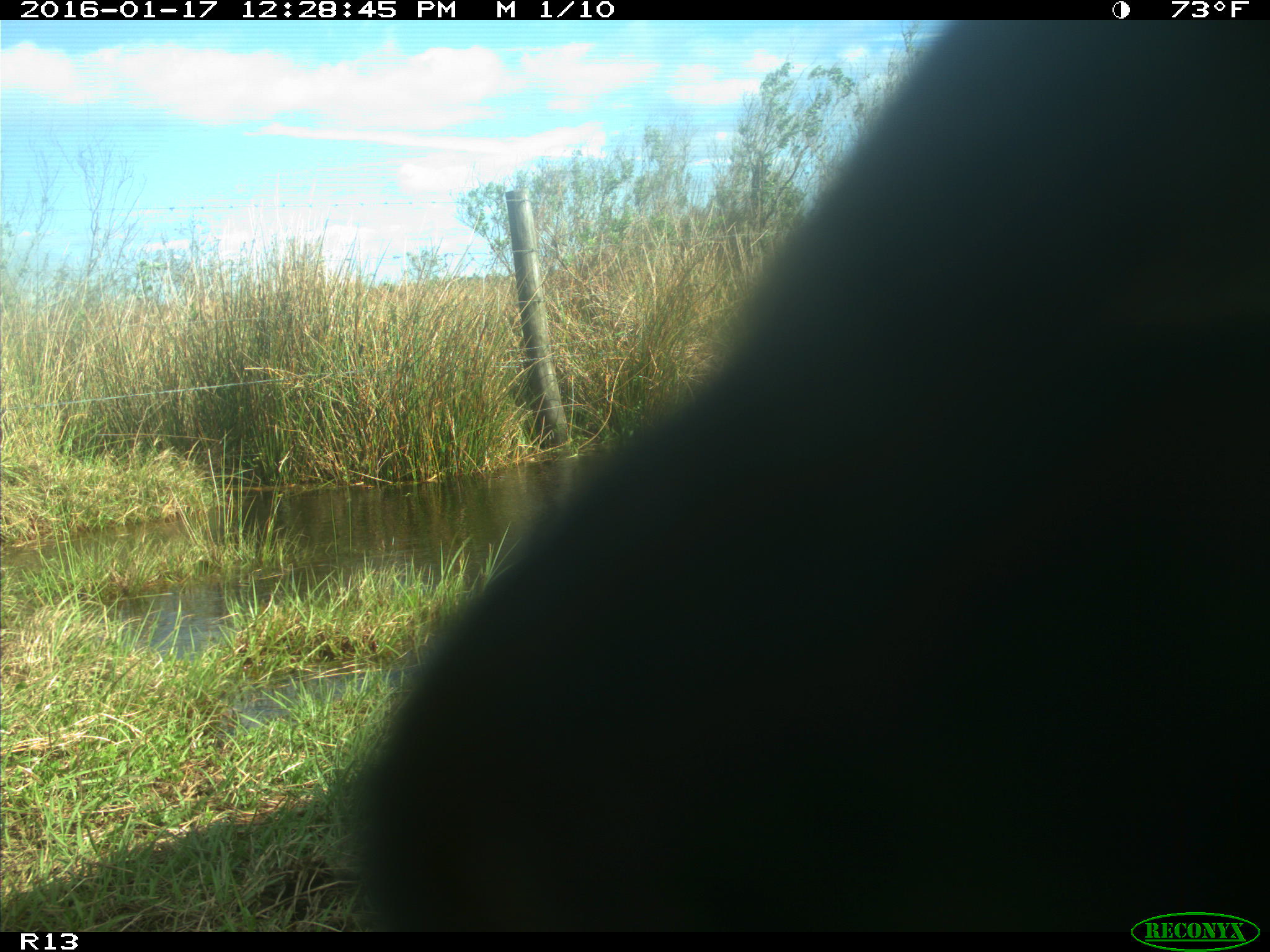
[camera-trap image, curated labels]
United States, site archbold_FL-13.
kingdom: Animalia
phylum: Chordata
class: Mammalia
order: Artiodactyla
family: Bovidae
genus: Bos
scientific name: Bos taurus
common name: domestic cow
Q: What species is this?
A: Bos taurus (domestic cow).